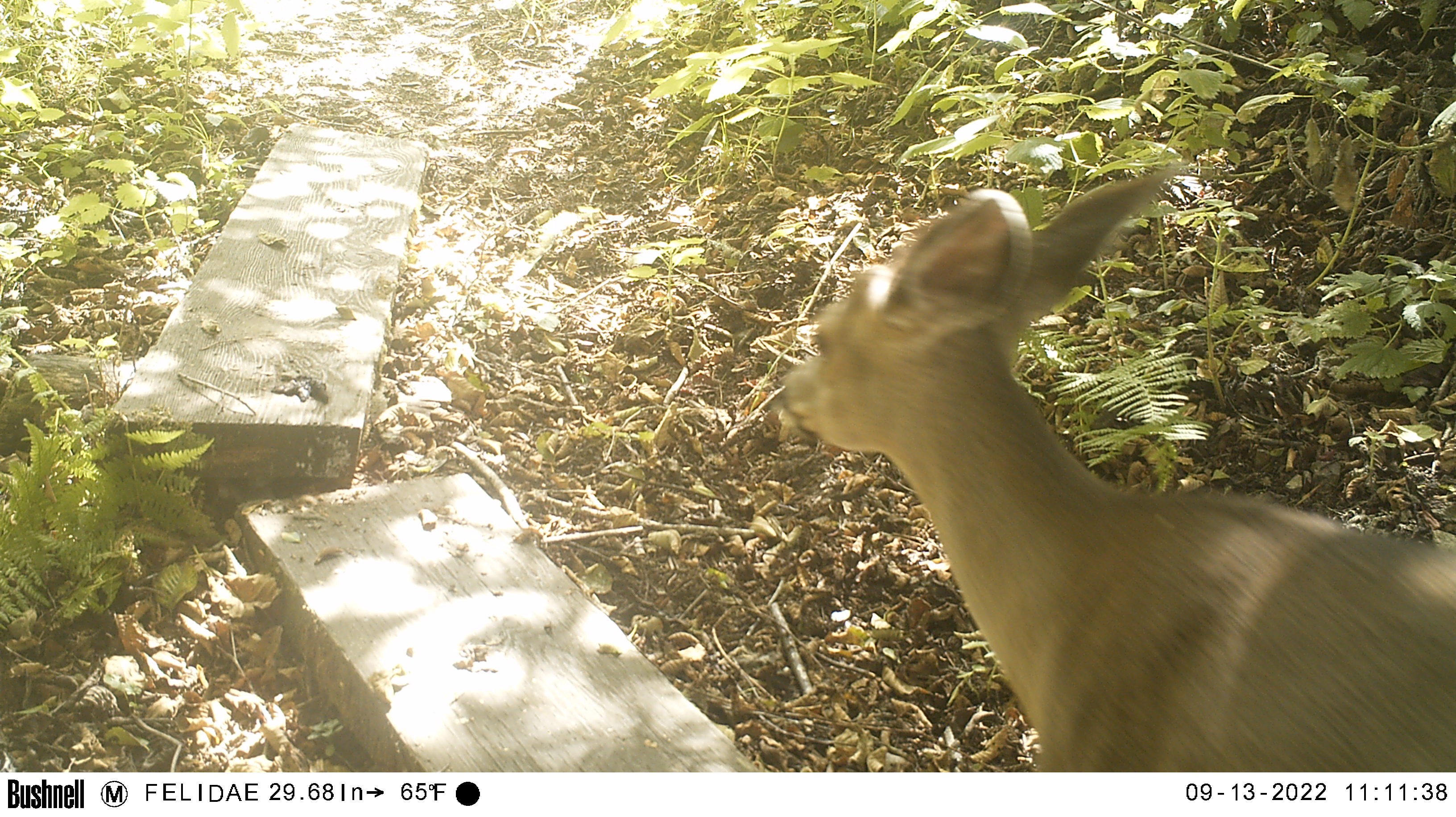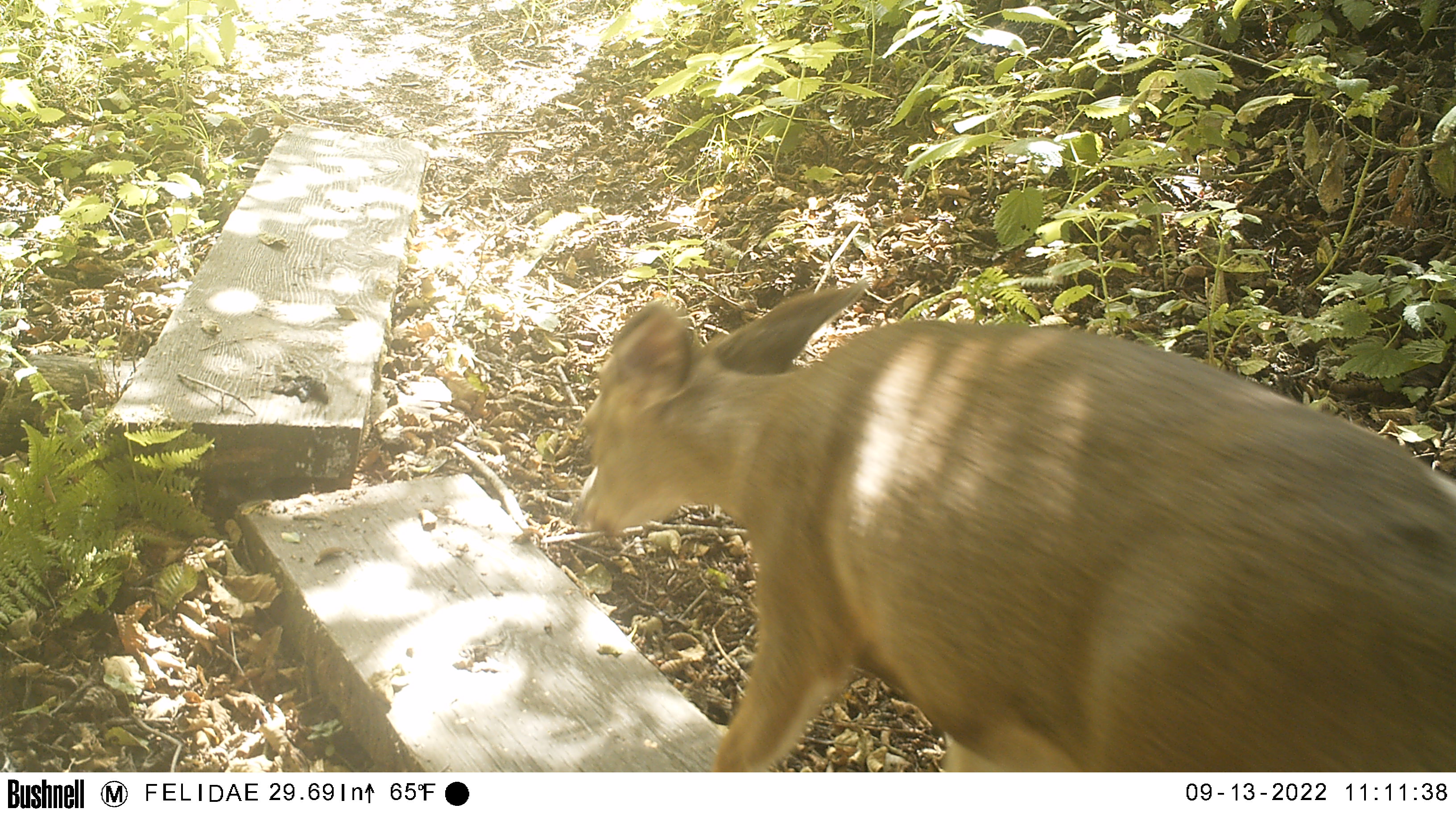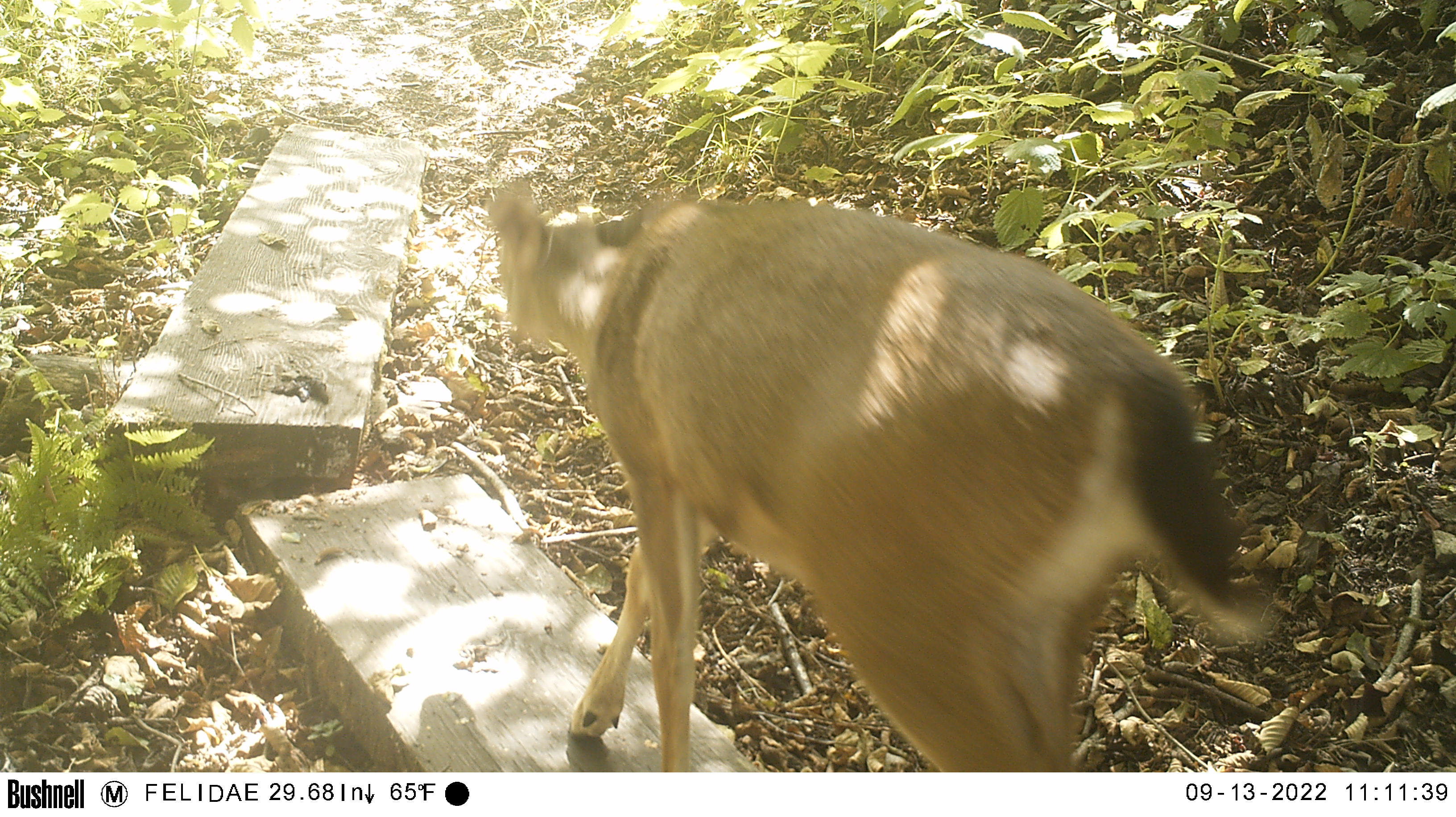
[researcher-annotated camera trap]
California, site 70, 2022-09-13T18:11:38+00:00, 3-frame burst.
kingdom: Animalia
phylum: Chordata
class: Mammalia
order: Artiodactyla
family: Cervidae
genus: Odocoileus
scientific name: Odocoileus hemionus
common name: mule deer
Mule deer (Odocoileus hemionus).